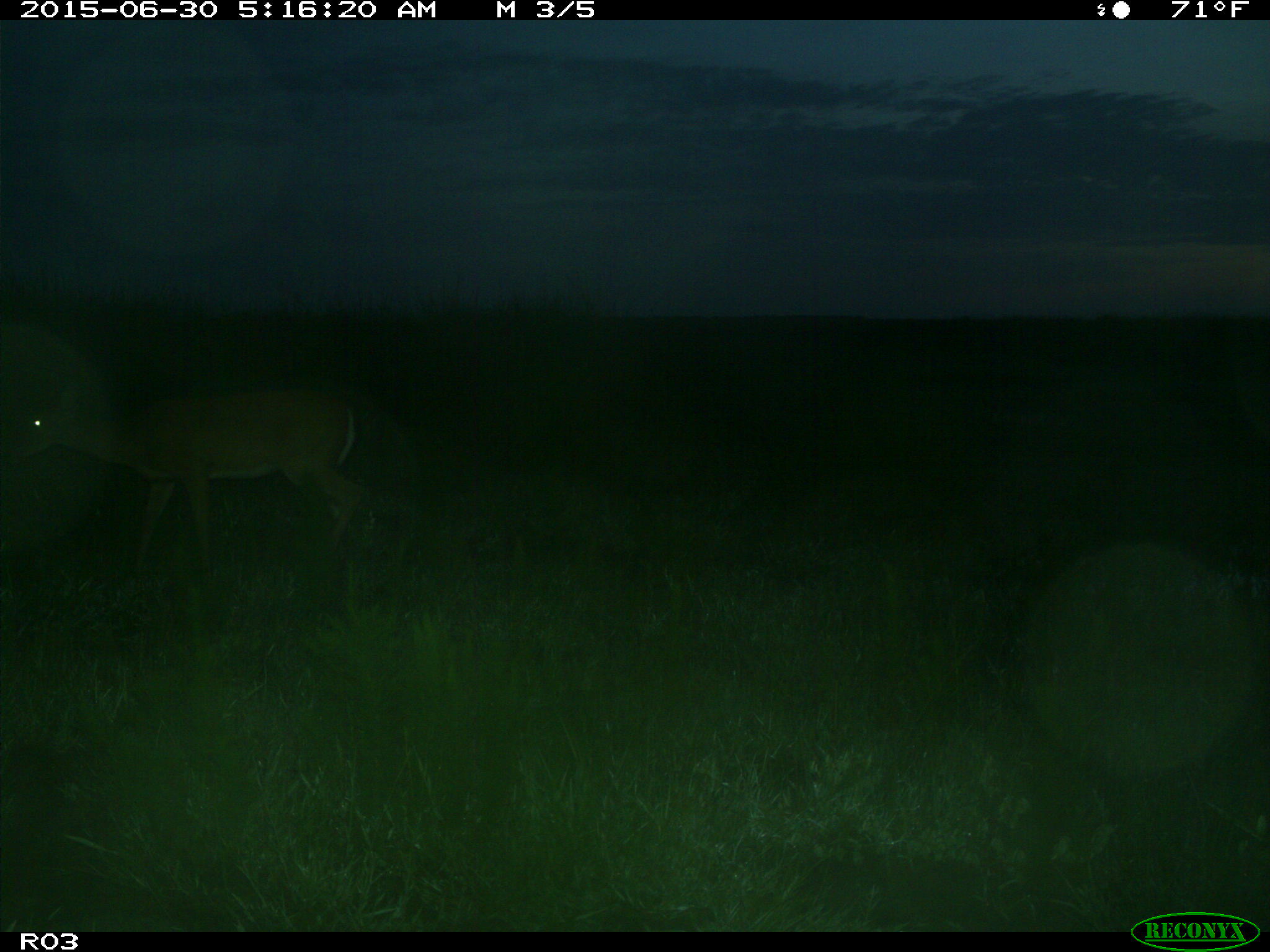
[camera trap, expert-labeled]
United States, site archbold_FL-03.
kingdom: Animalia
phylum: Chordata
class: Mammalia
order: Artiodactyla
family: Cervidae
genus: Odocoileus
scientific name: Odocoileus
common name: deer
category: unidentified deer